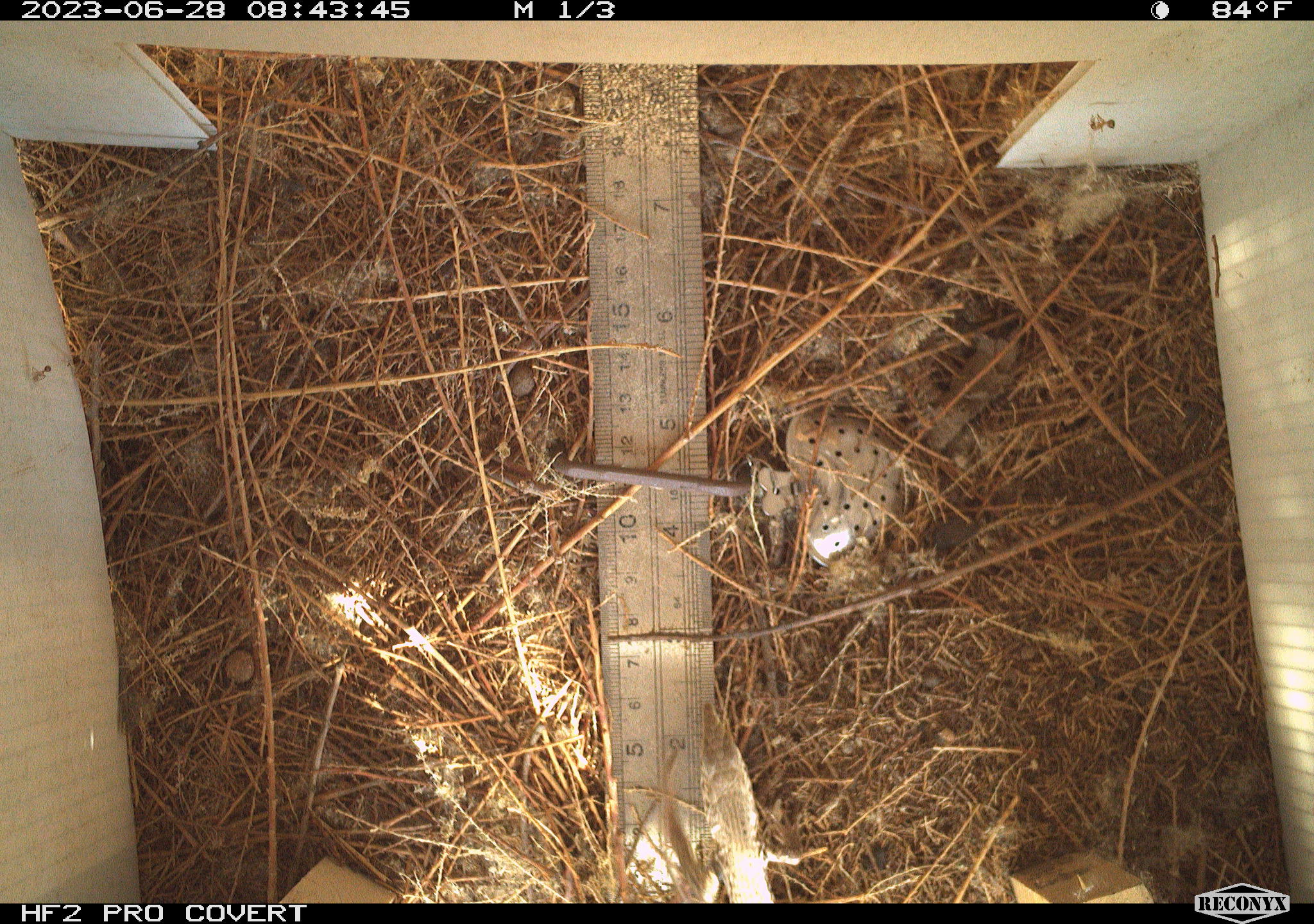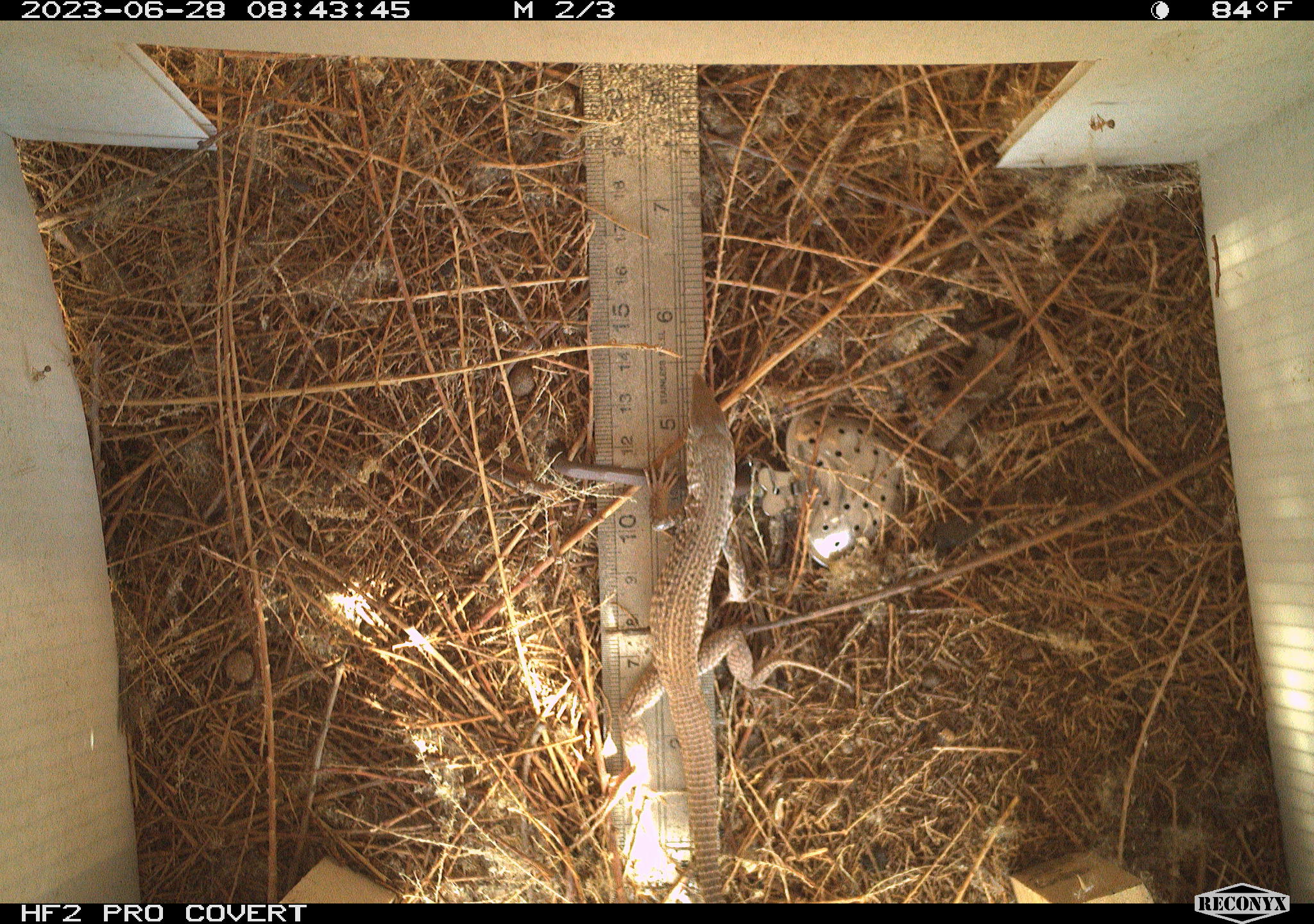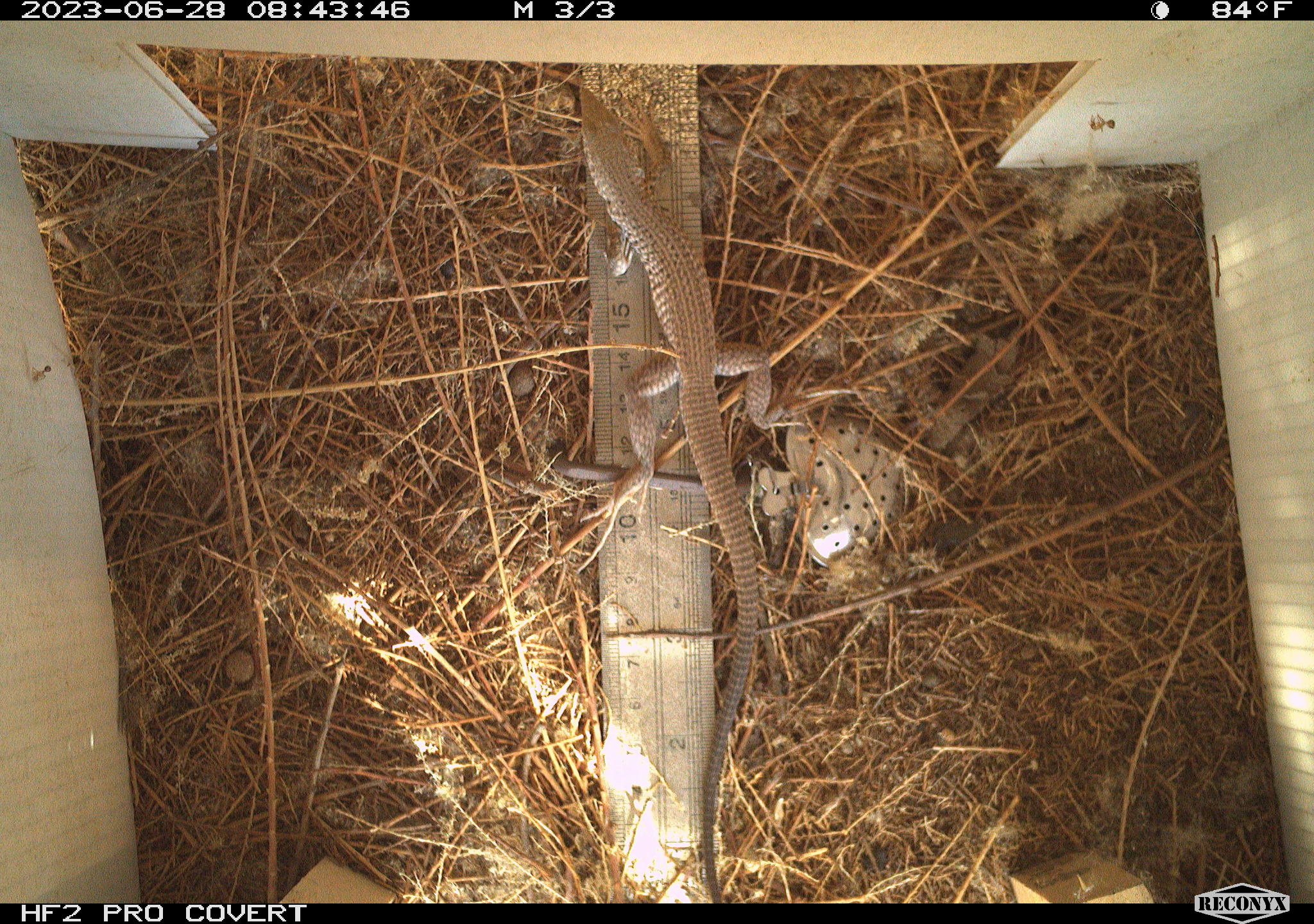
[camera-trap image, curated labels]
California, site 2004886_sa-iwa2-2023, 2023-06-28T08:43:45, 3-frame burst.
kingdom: Animalia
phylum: Chordata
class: Reptilia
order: Squamata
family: Teiidae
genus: Aspidoscelis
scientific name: Aspidoscelis tigris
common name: western whiptail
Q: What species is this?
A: Western whiptail (Aspidoscelis tigris).